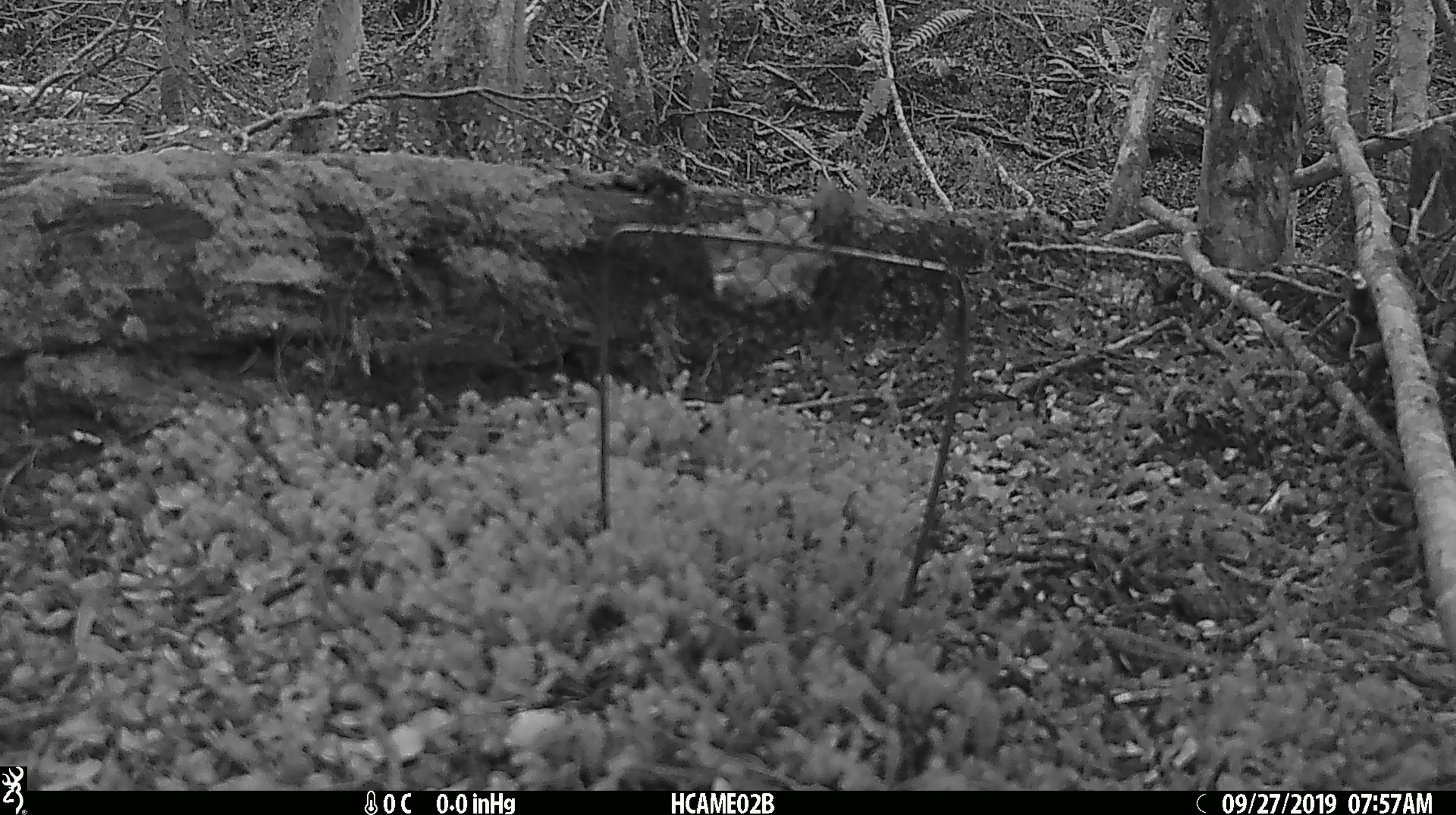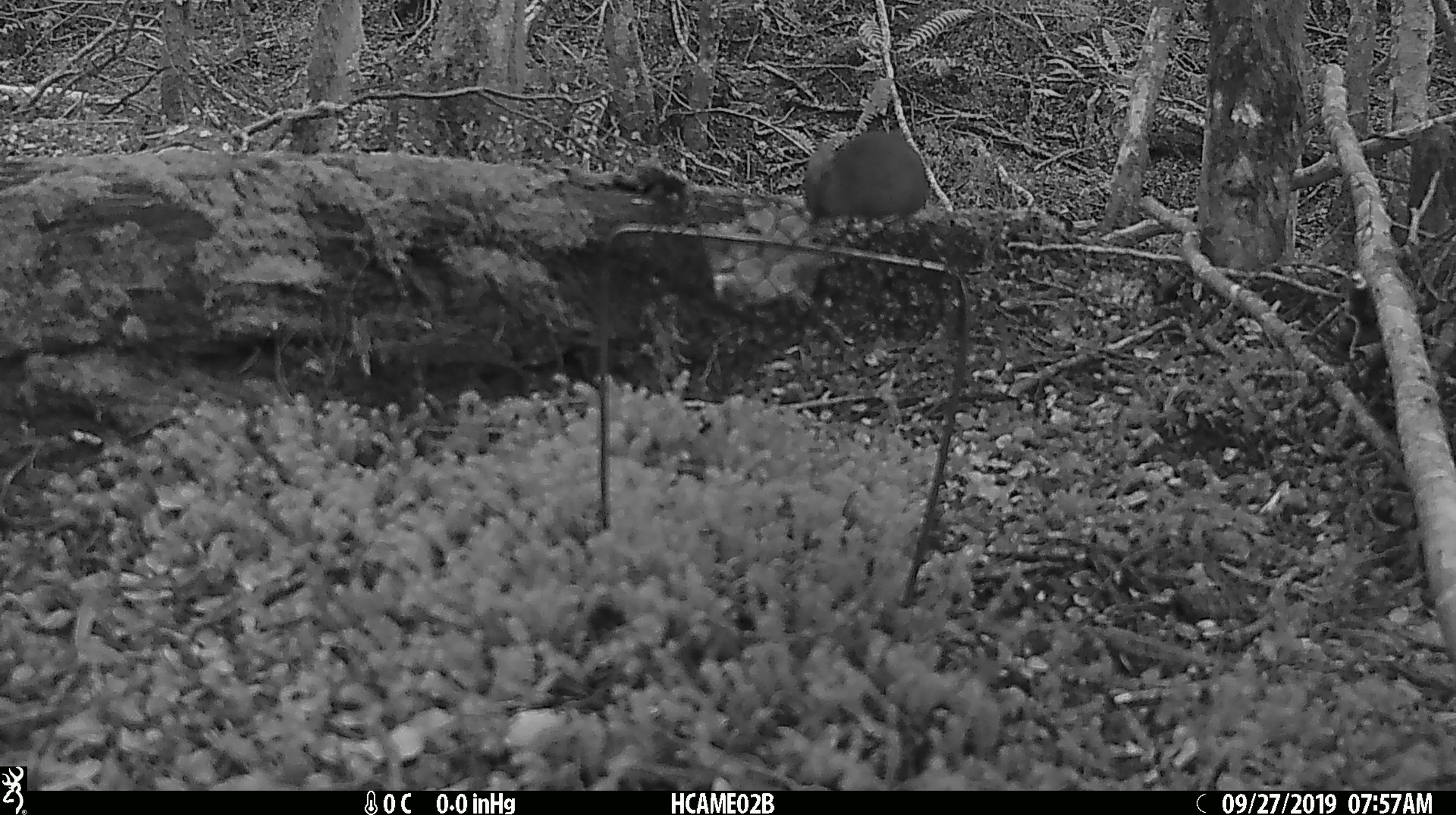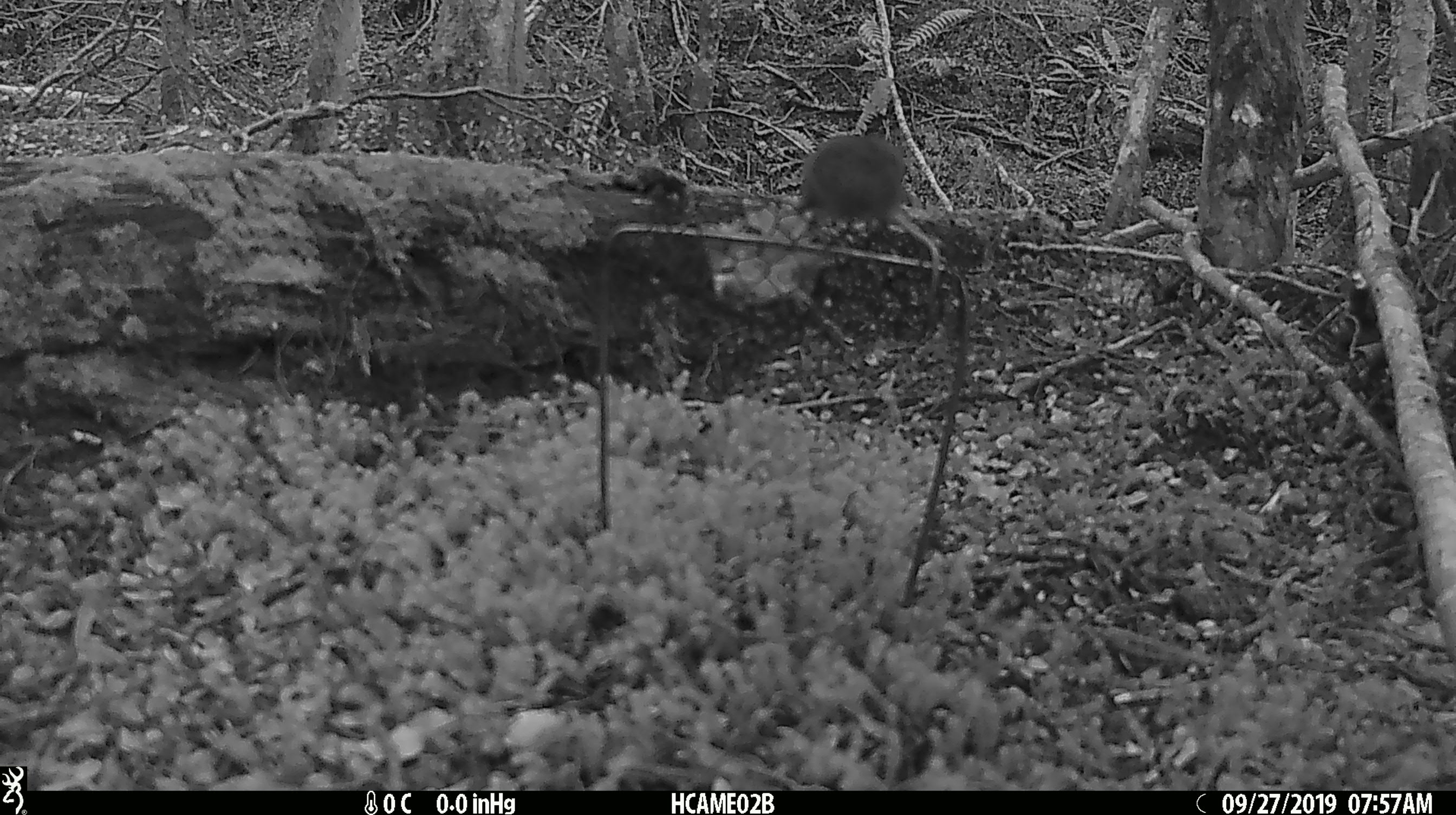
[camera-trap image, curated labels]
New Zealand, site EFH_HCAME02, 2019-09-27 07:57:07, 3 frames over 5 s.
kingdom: Animalia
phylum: Chordata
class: Mammalia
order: Rodentia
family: Muridae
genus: Mus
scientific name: Mus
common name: mouse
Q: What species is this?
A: Mouse (Mus).